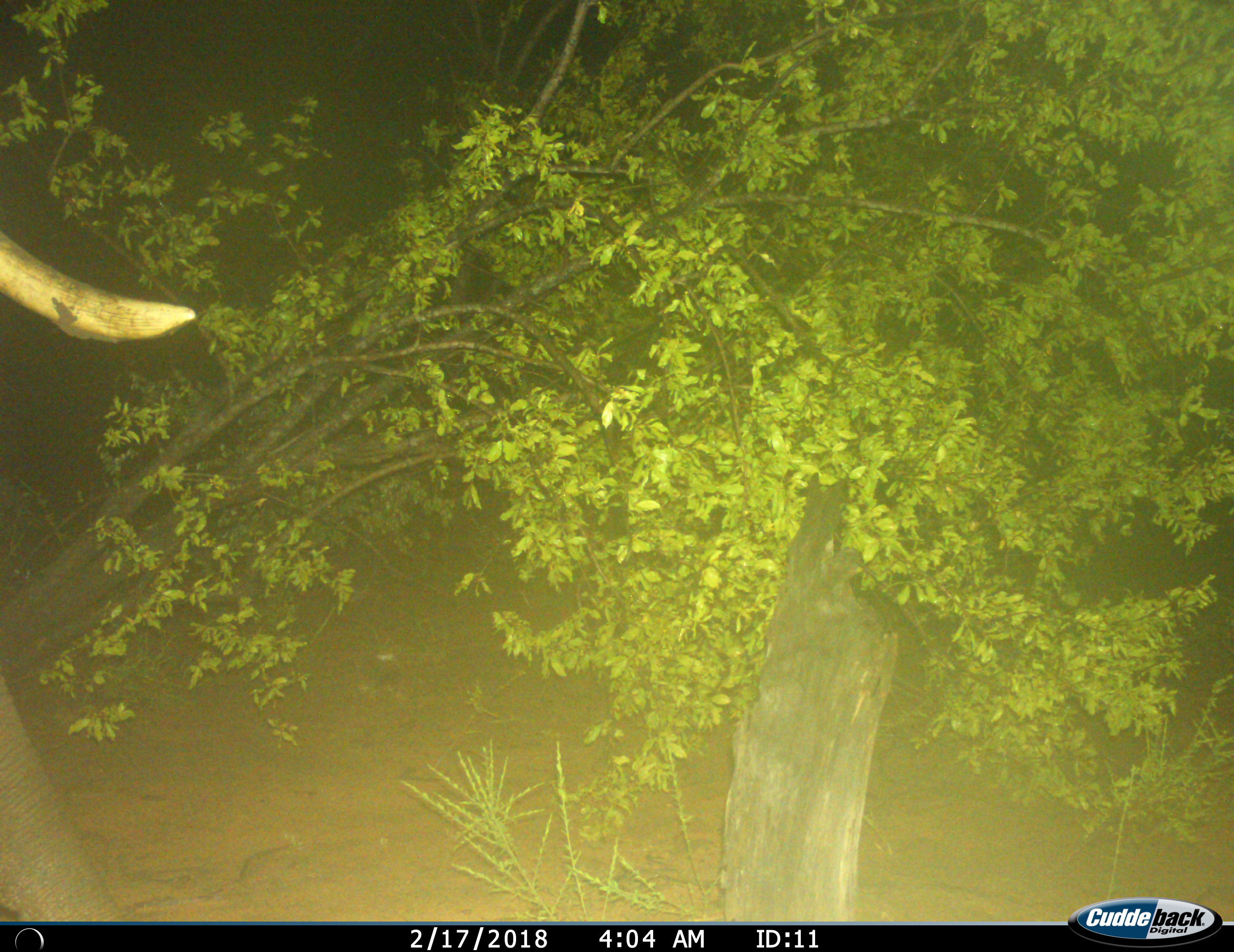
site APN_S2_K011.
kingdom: Animalia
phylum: Chordata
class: Mammalia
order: Proboscidea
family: Elephantidae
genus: Loxodonta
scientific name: Loxodonta africana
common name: african bush elephant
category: elephant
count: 1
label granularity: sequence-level